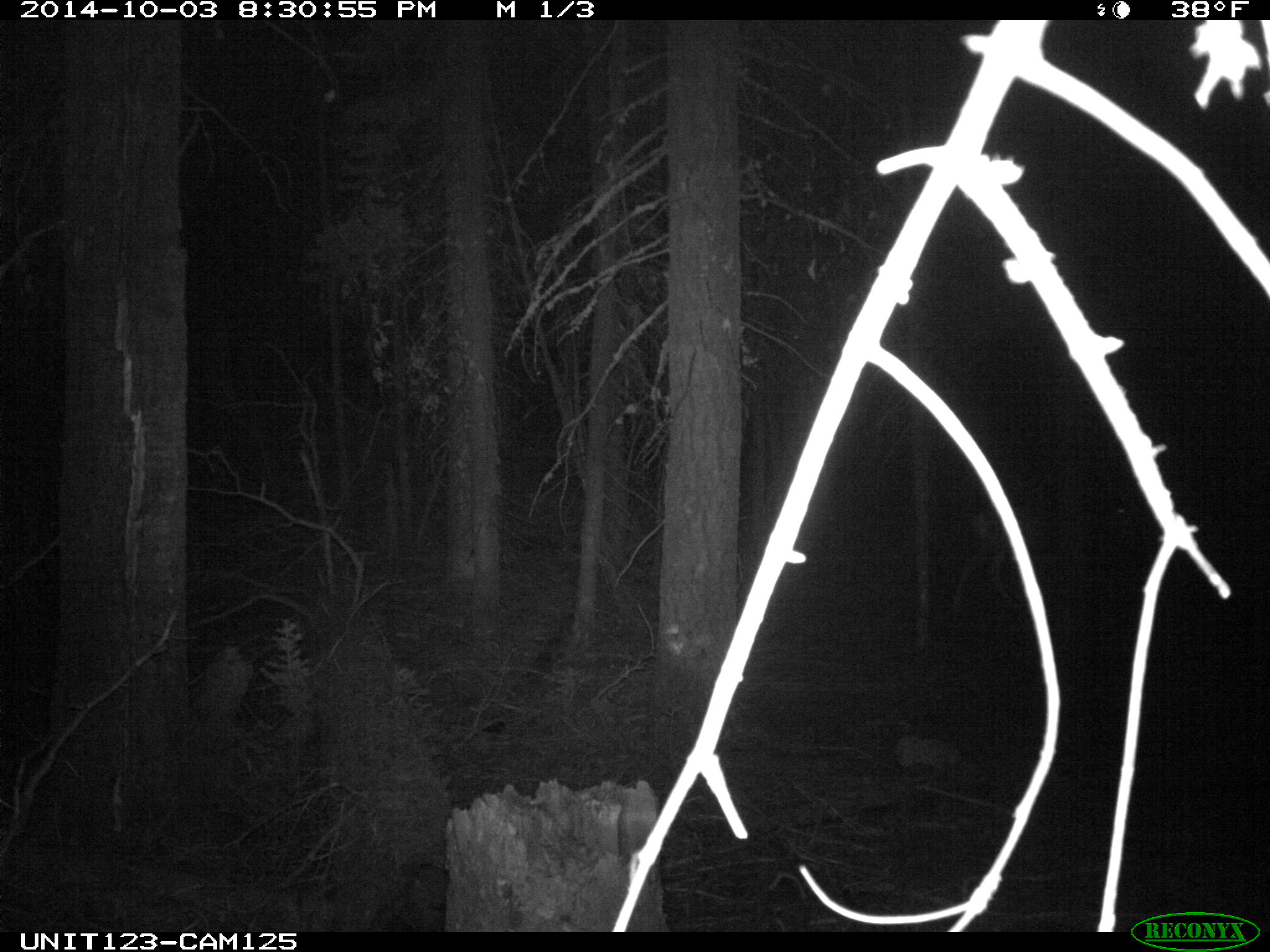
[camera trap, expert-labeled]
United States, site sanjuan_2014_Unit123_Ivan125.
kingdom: Animalia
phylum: Chordata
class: Mammalia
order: Artiodactyla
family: Cervidae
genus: Odocoileus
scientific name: Odocoileus hemionus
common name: mule deer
Odocoileus hemionus (mule deer).